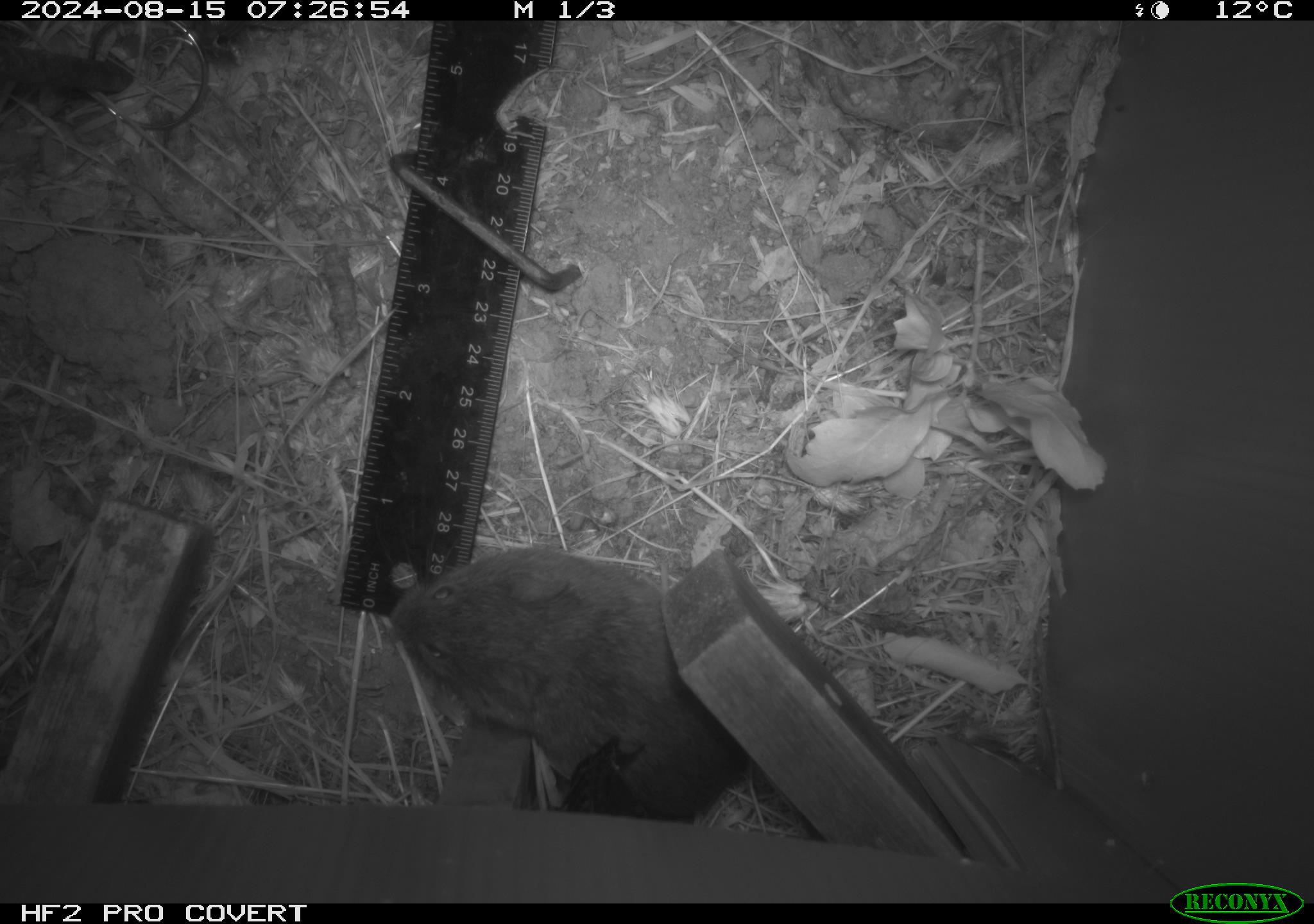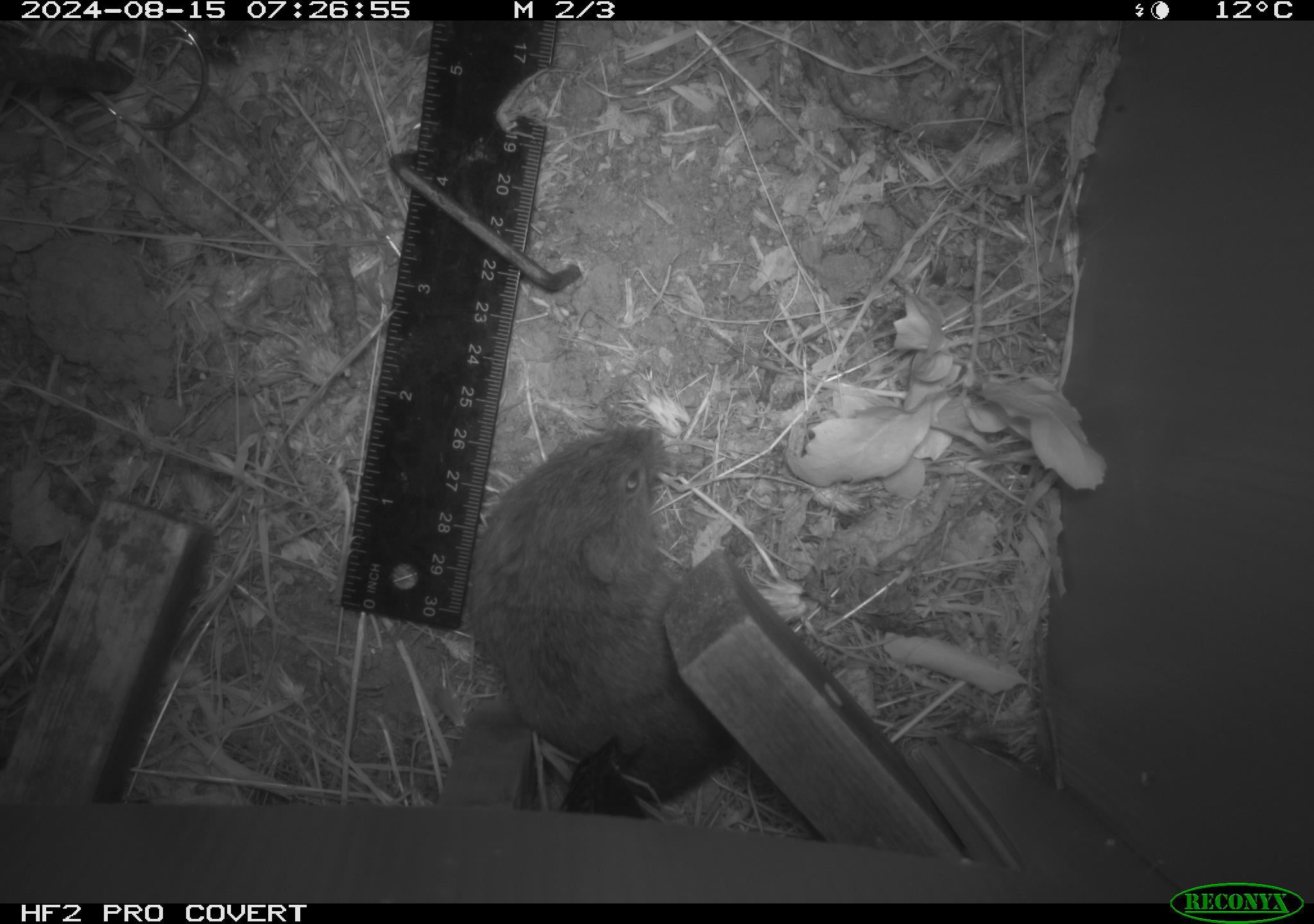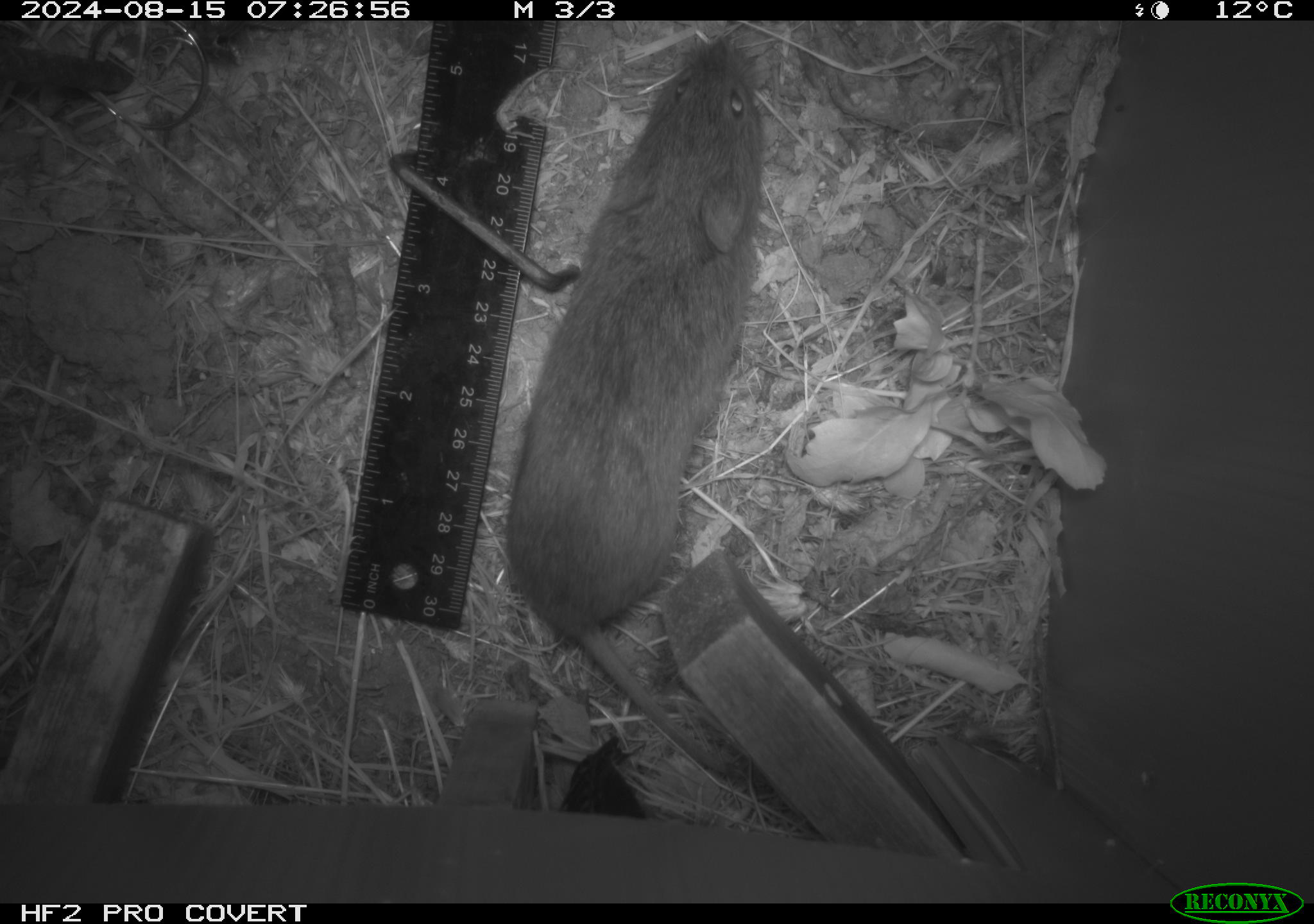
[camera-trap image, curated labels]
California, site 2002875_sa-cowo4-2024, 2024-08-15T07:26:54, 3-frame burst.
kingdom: Animalia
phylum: Chordata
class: Mammalia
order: Rodentia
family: Cricetidae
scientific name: Arvicolinae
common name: voles, lemmings, and muskrats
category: arvicolinae subfamily